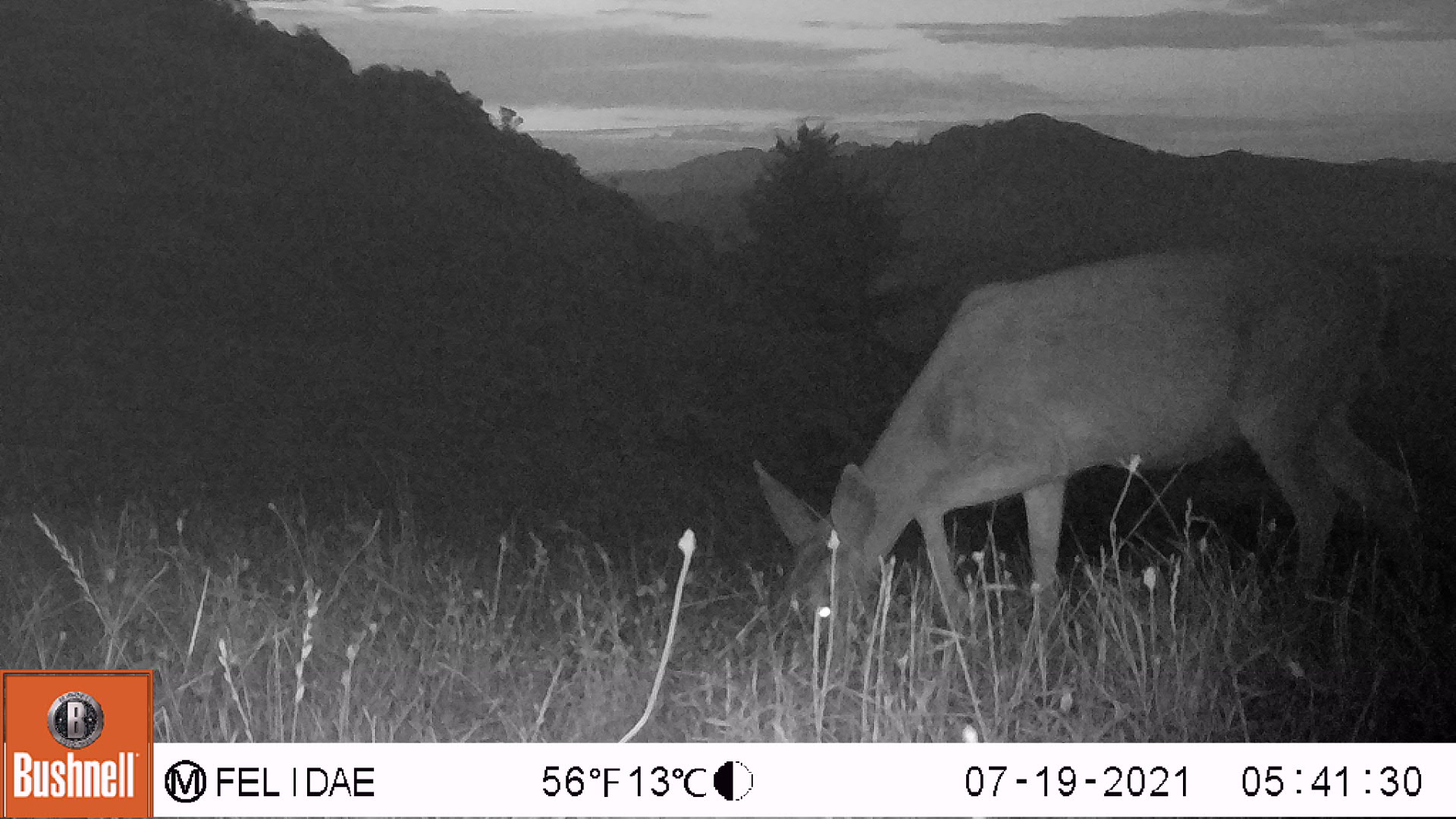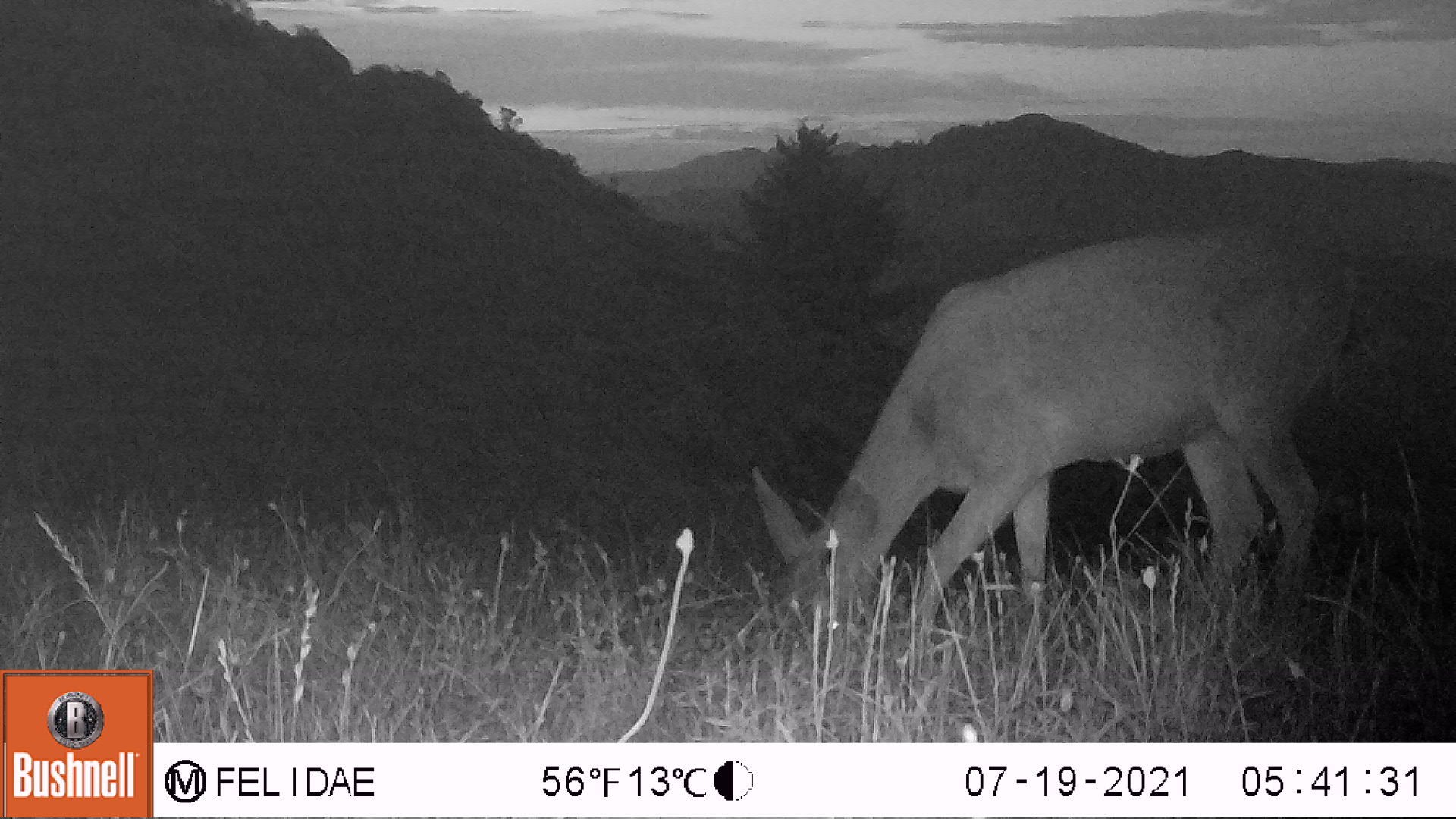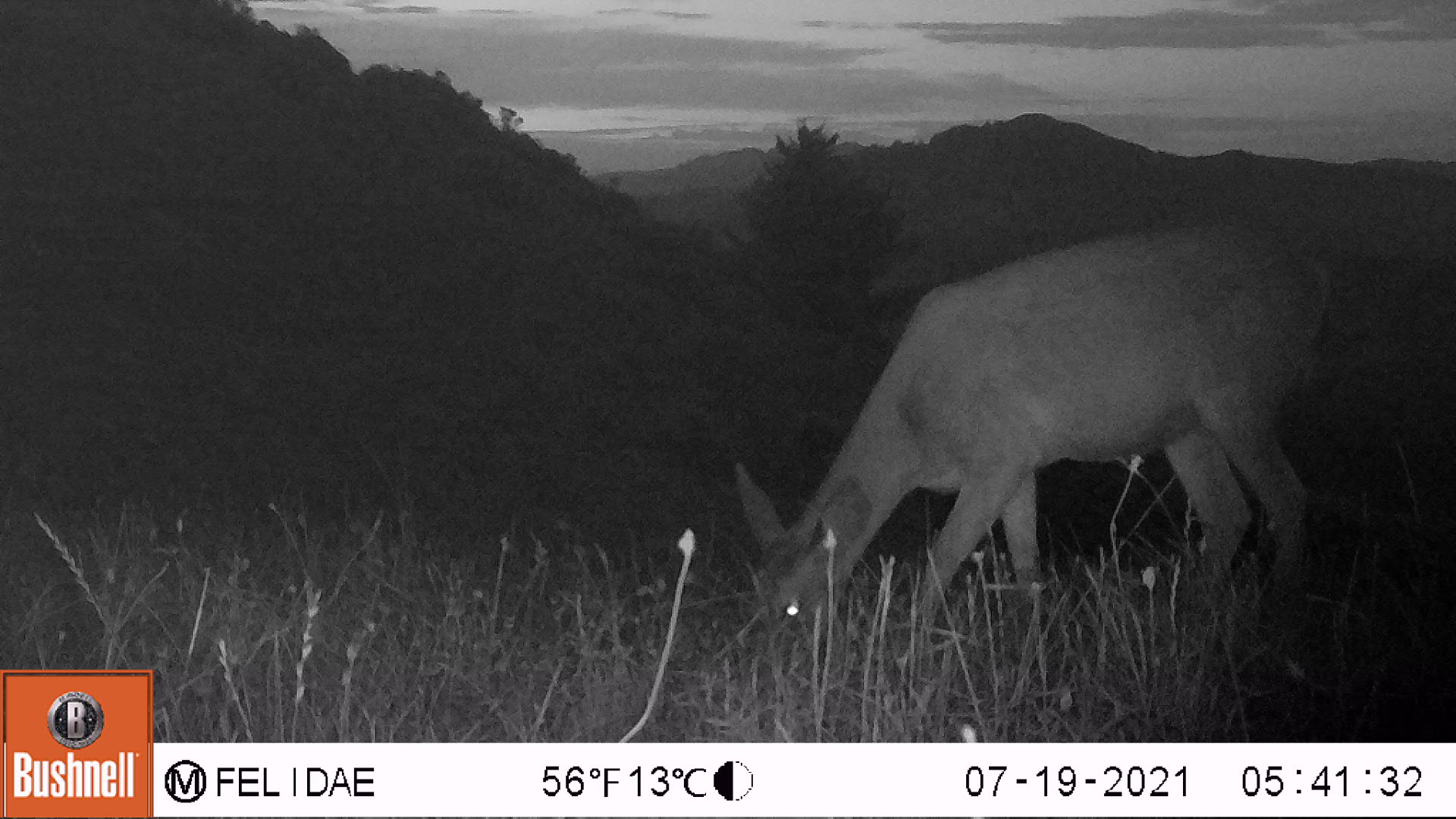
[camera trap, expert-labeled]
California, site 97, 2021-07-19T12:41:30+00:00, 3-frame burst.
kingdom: Animalia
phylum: Chordata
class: Mammalia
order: Artiodactyla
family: Cervidae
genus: Odocoileus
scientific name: Odocoileus hemionus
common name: mule deer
Mule deer (Odocoileus hemionus).